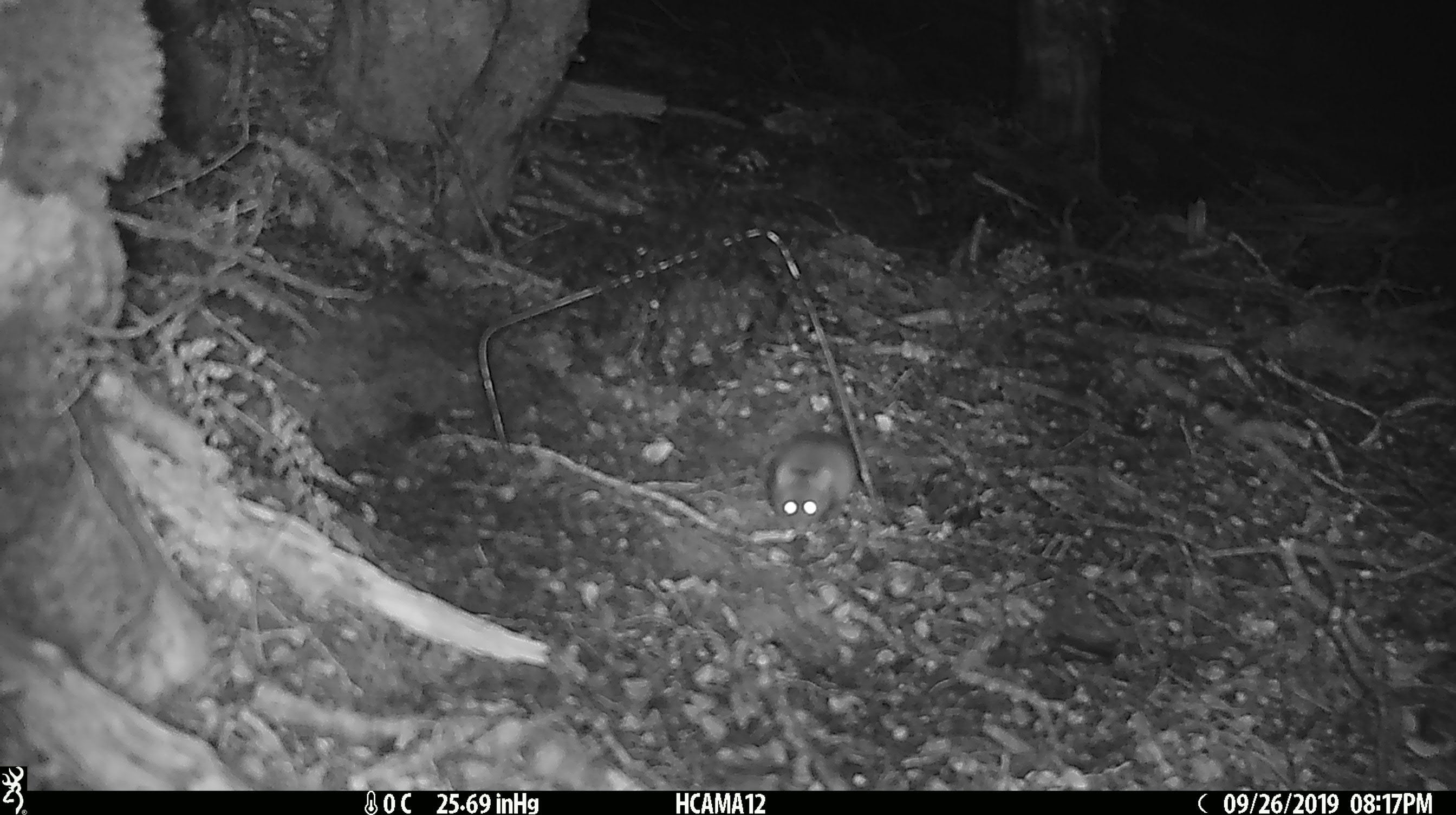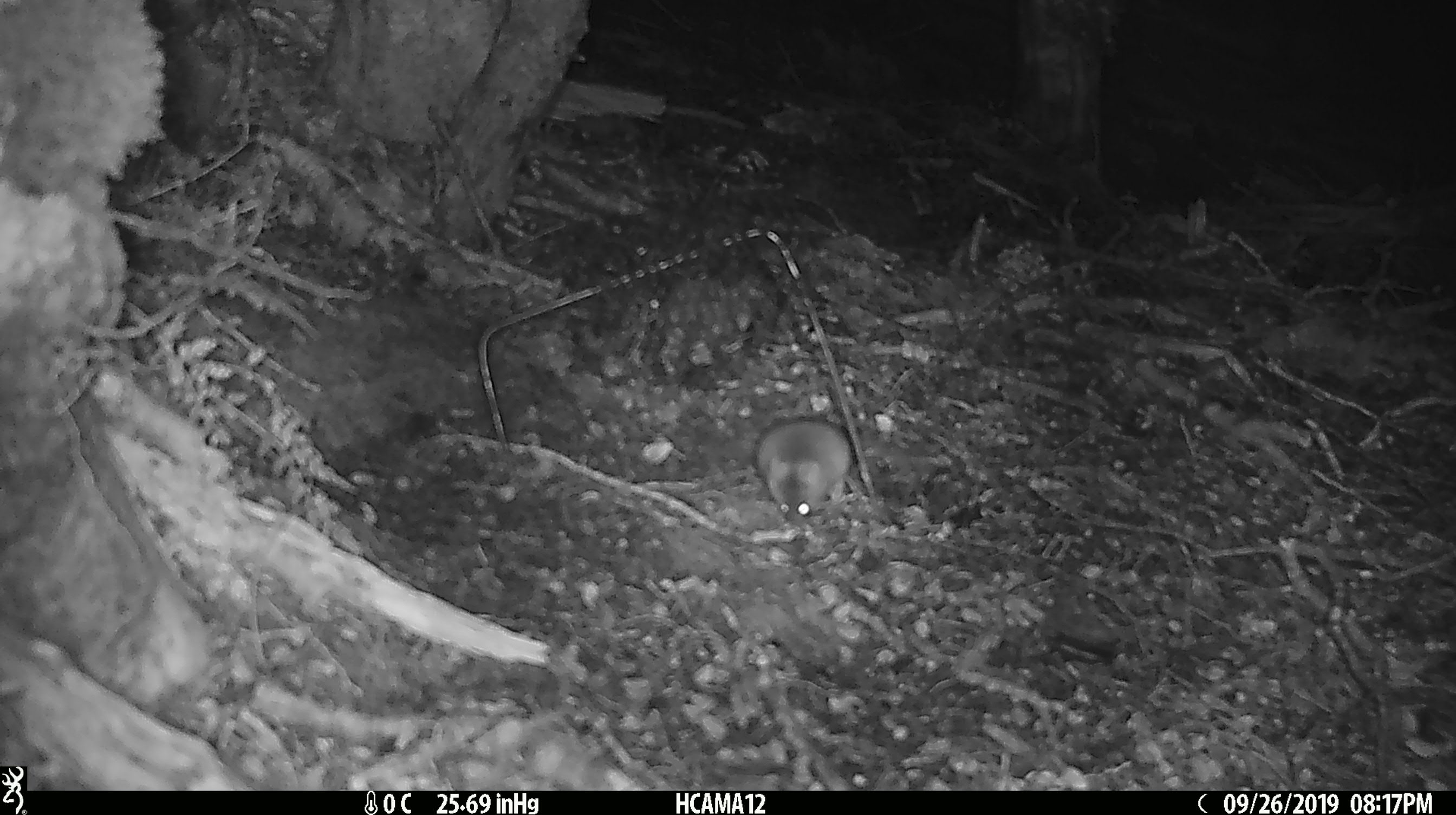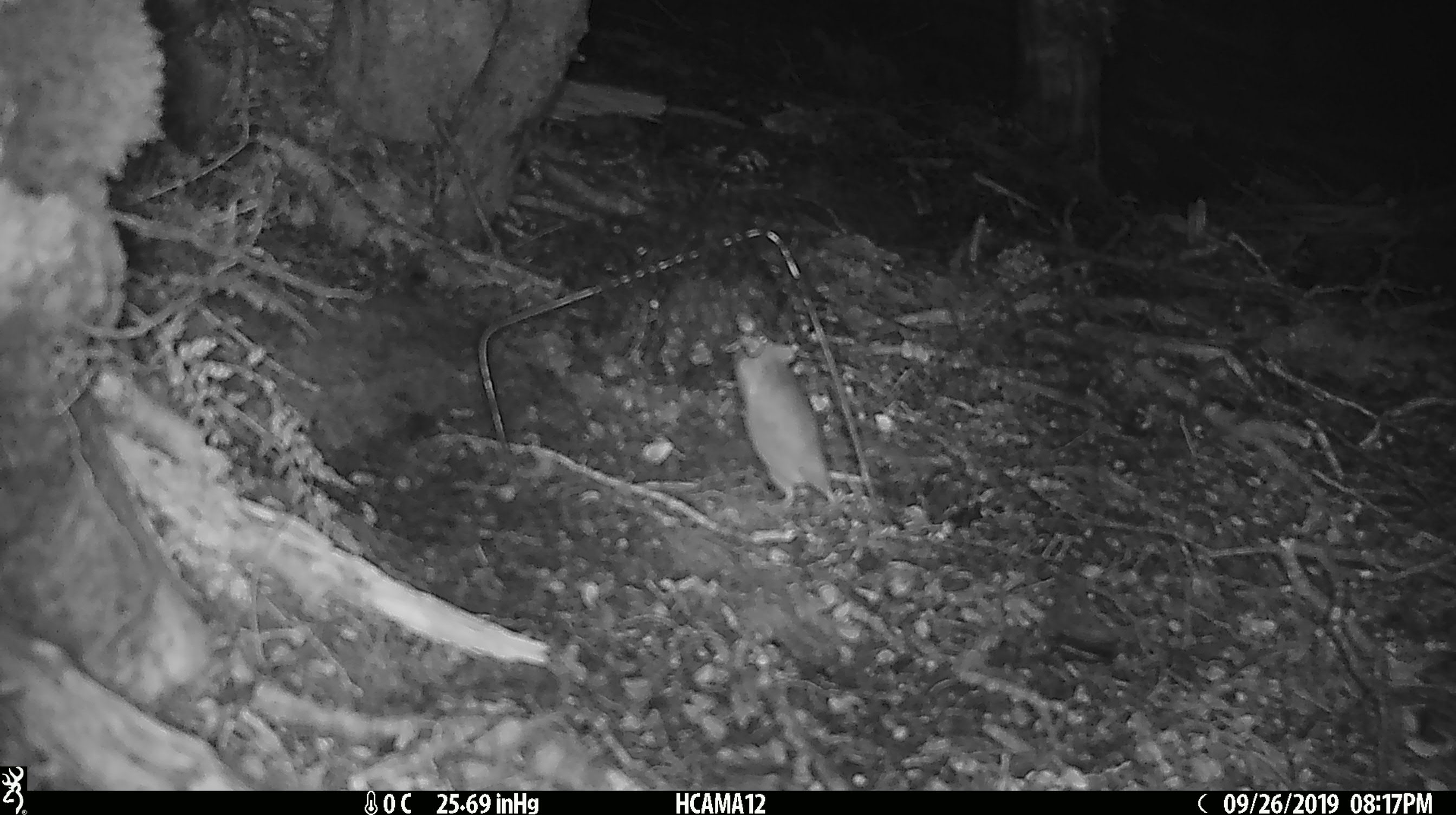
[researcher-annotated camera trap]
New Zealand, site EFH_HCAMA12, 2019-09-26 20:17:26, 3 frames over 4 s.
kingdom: Animalia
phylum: Chordata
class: Mammalia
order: Rodentia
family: Muridae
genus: Mus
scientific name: Mus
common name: mouse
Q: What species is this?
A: Mouse (Mus).